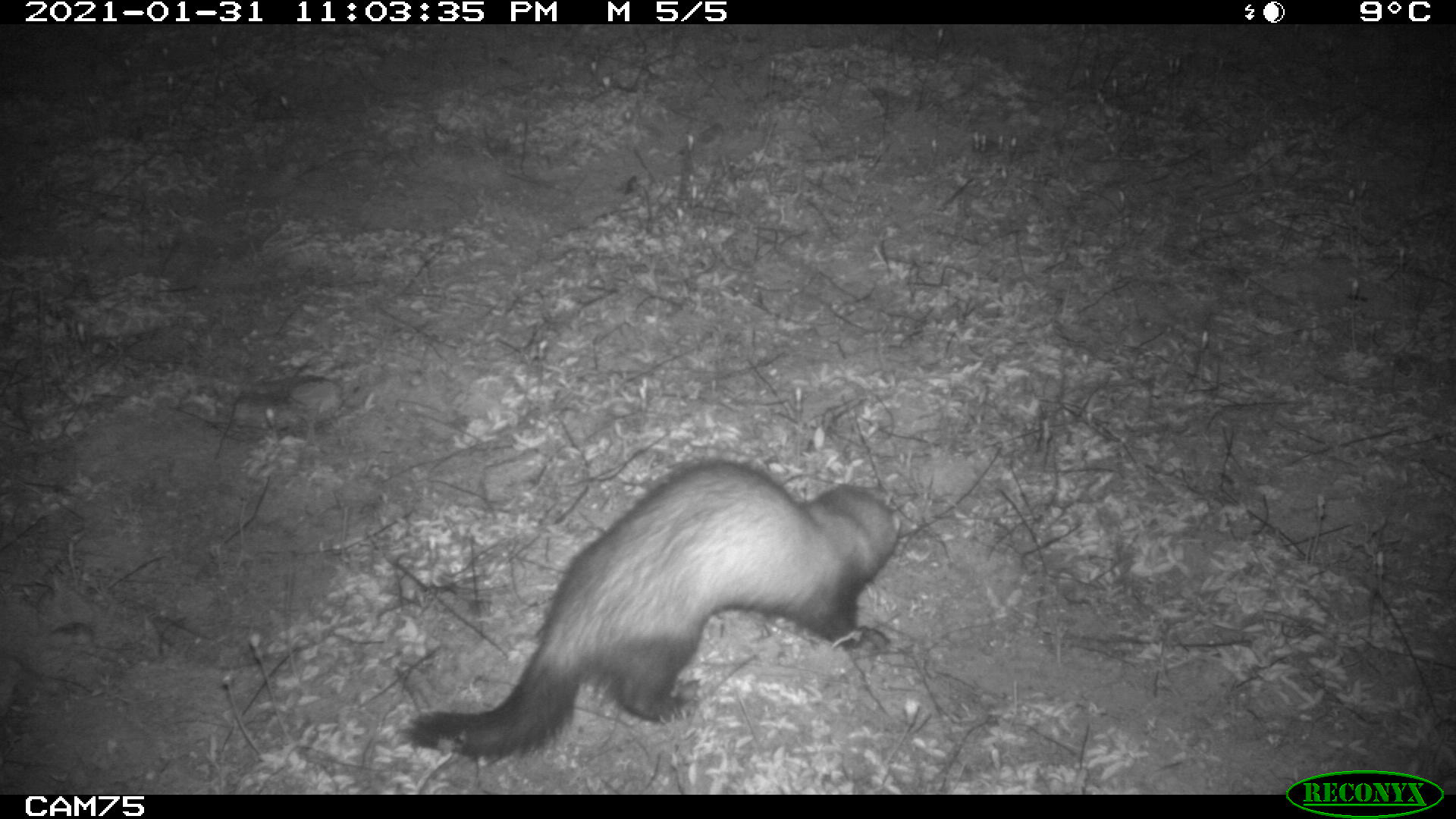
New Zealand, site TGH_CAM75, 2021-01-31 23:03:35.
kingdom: Animalia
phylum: Chordata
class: Mammalia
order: Carnivora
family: Mustelidae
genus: Mustela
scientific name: Mustela furo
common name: ferret